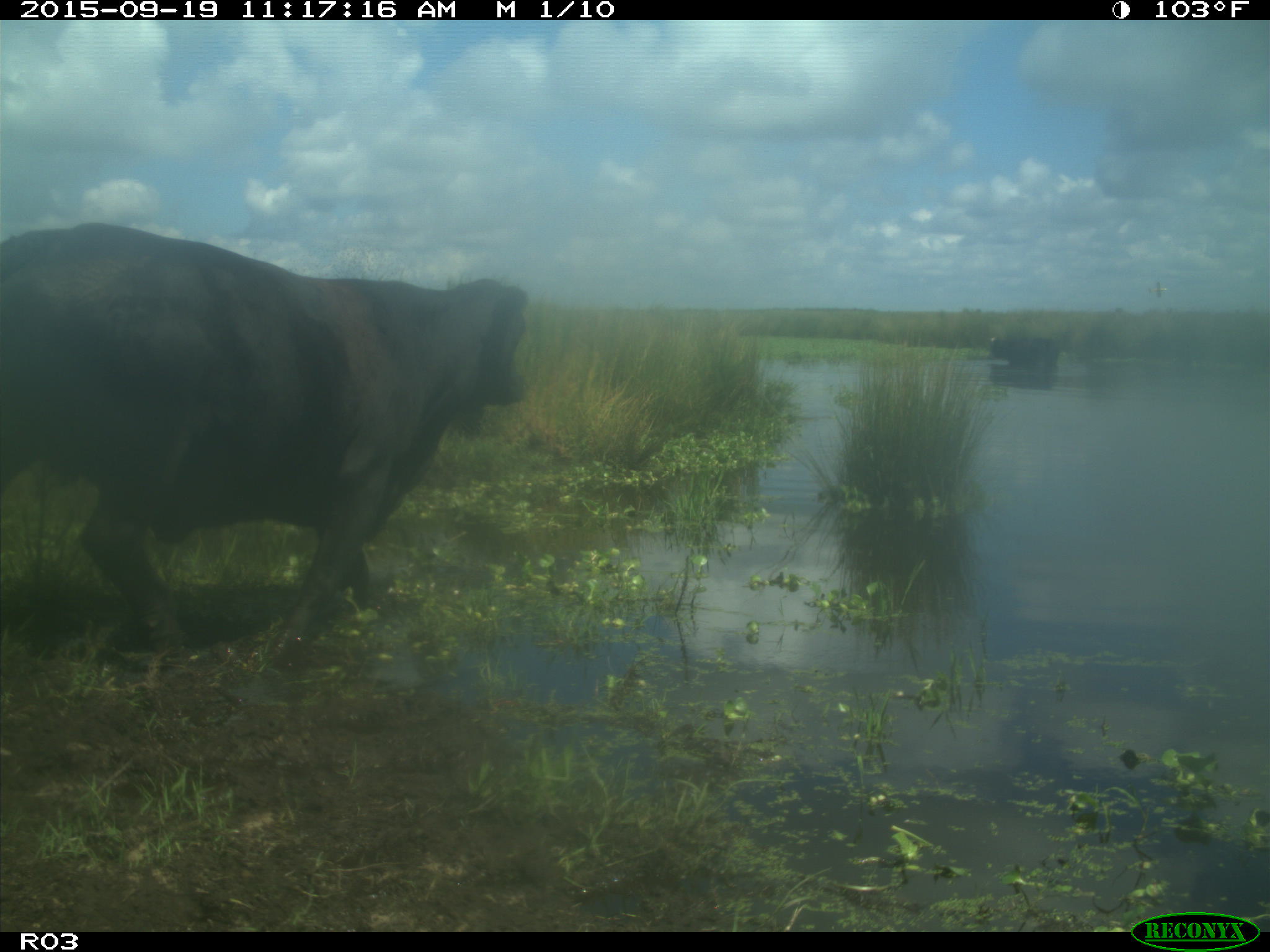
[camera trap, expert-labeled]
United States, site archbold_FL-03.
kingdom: Animalia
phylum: Chordata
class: Mammalia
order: Artiodactyla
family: Bovidae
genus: Bos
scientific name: Bos taurus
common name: domestic cow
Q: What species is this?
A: Bos taurus (domestic cow).